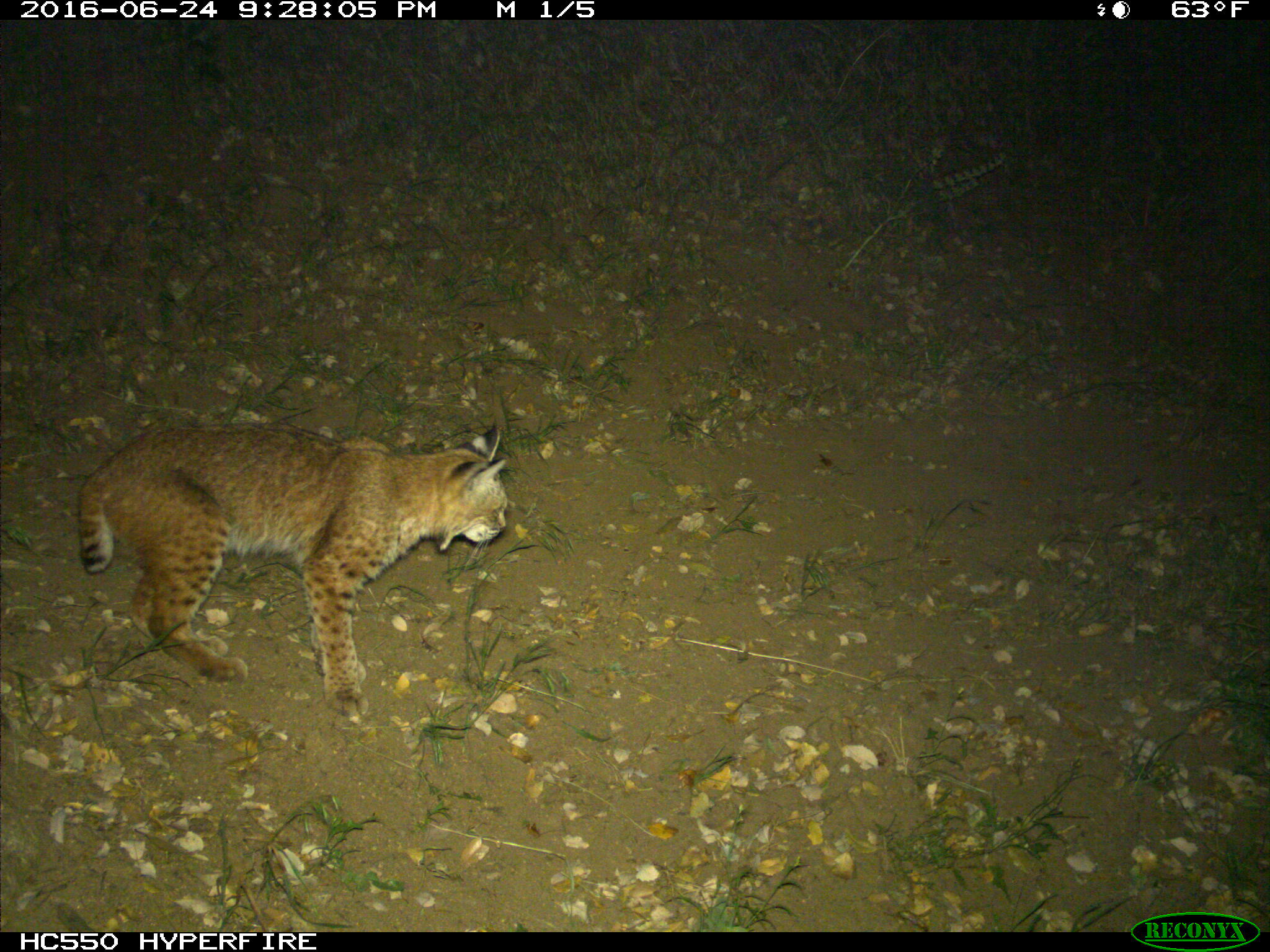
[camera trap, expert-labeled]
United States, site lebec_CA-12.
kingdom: Animalia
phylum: Chordata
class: Mammalia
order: Carnivora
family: Felidae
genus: Lynx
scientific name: Lynx rufus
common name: bobcat